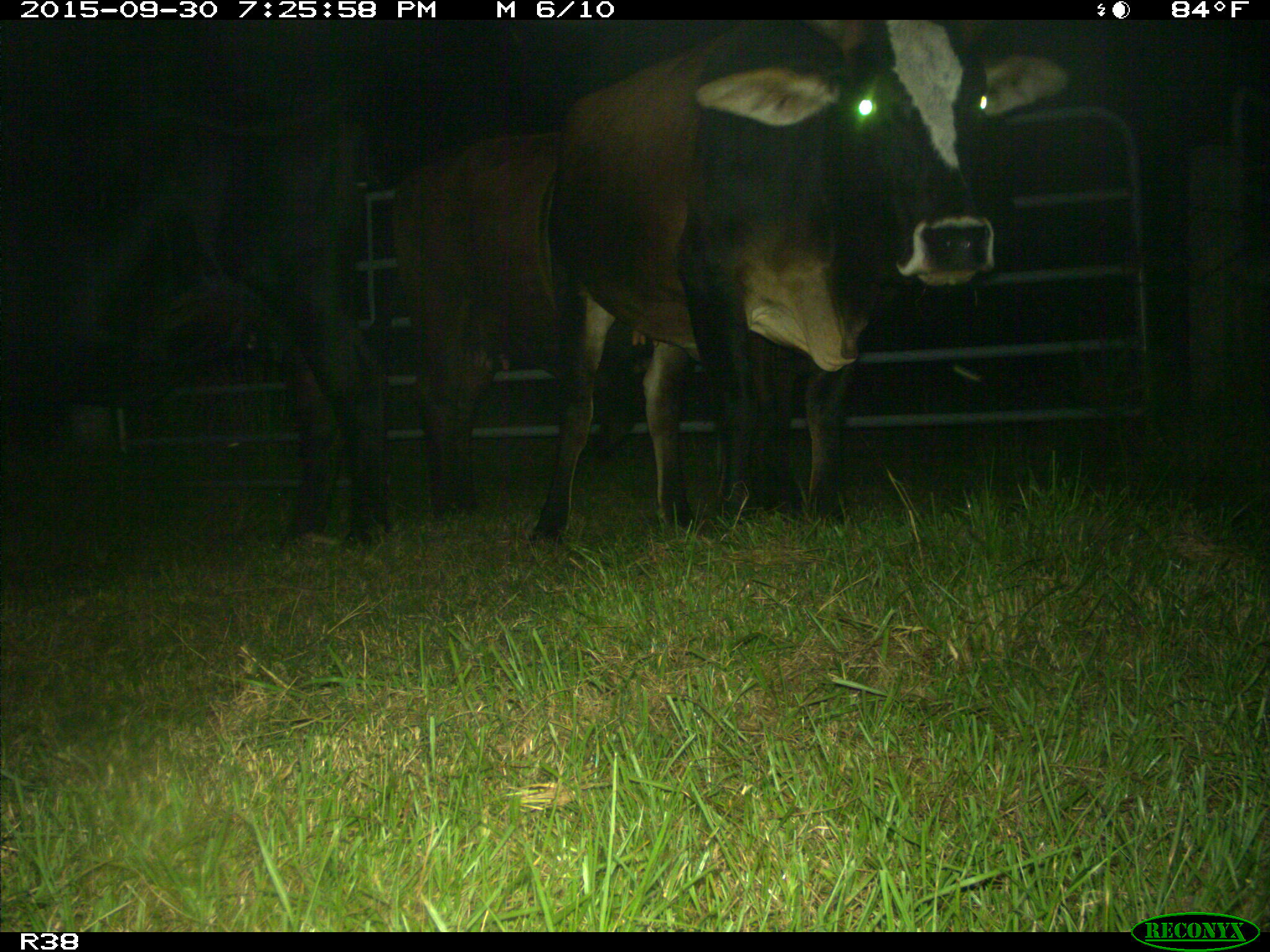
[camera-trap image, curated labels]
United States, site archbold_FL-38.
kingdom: Animalia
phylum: Chordata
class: Mammalia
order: Artiodactyla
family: Bovidae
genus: Bos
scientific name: Bos taurus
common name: domestic cow